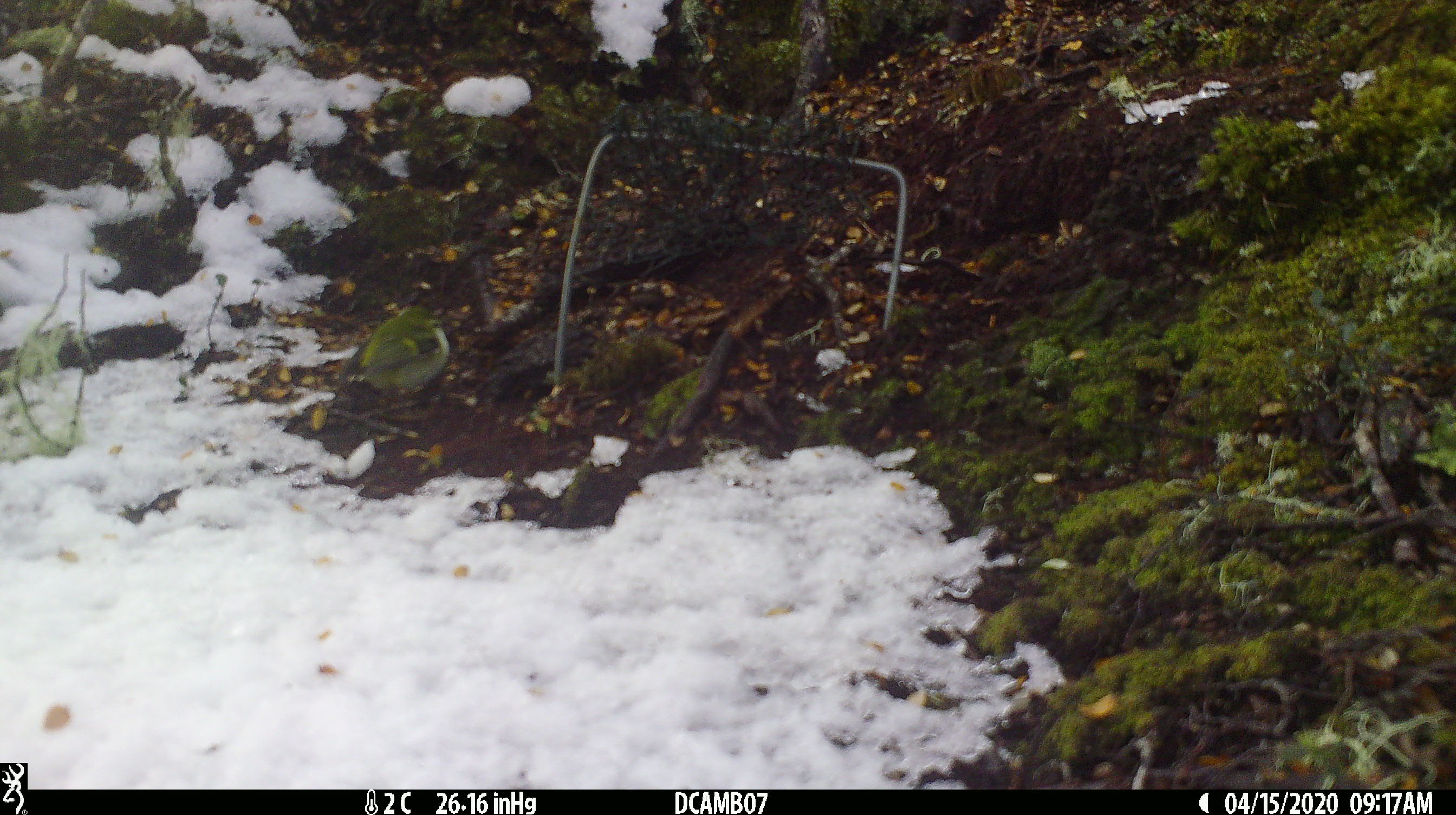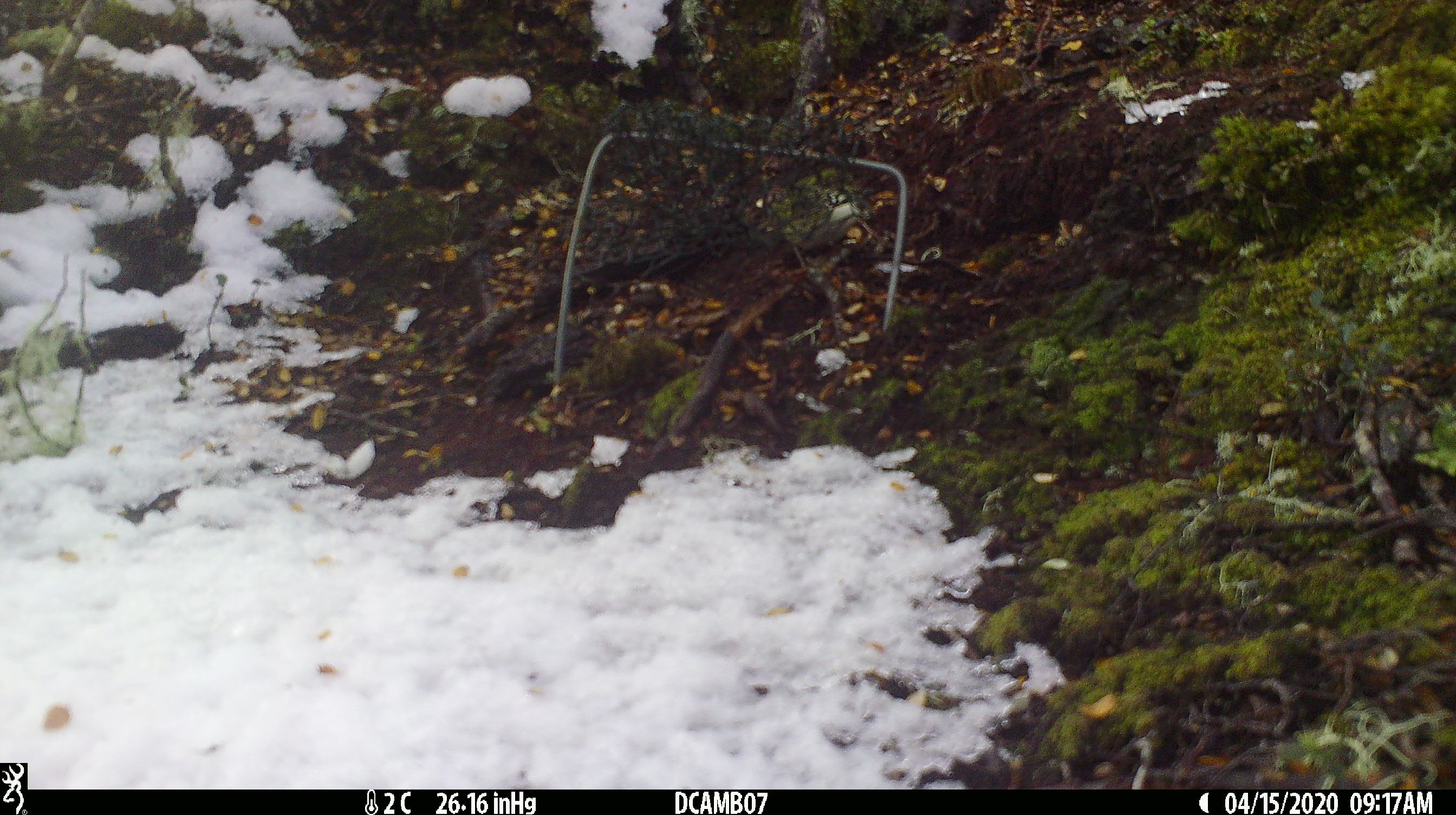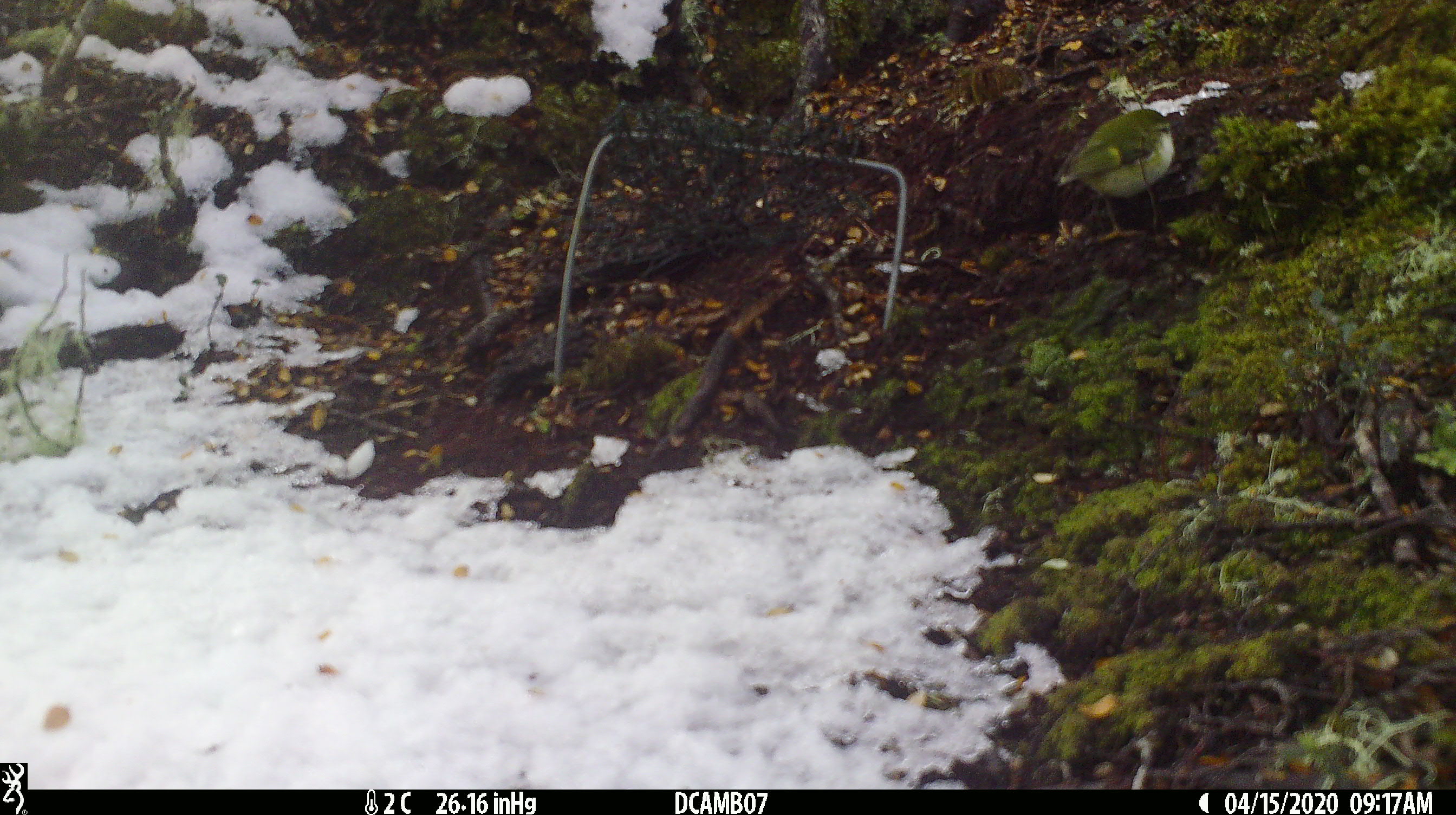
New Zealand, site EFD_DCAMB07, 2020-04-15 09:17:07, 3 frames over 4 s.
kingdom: Animalia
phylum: Chordata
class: Aves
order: Passeriformes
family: Acanthisittidae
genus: Acanthisitta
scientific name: Acanthisitta chloris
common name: rifleman